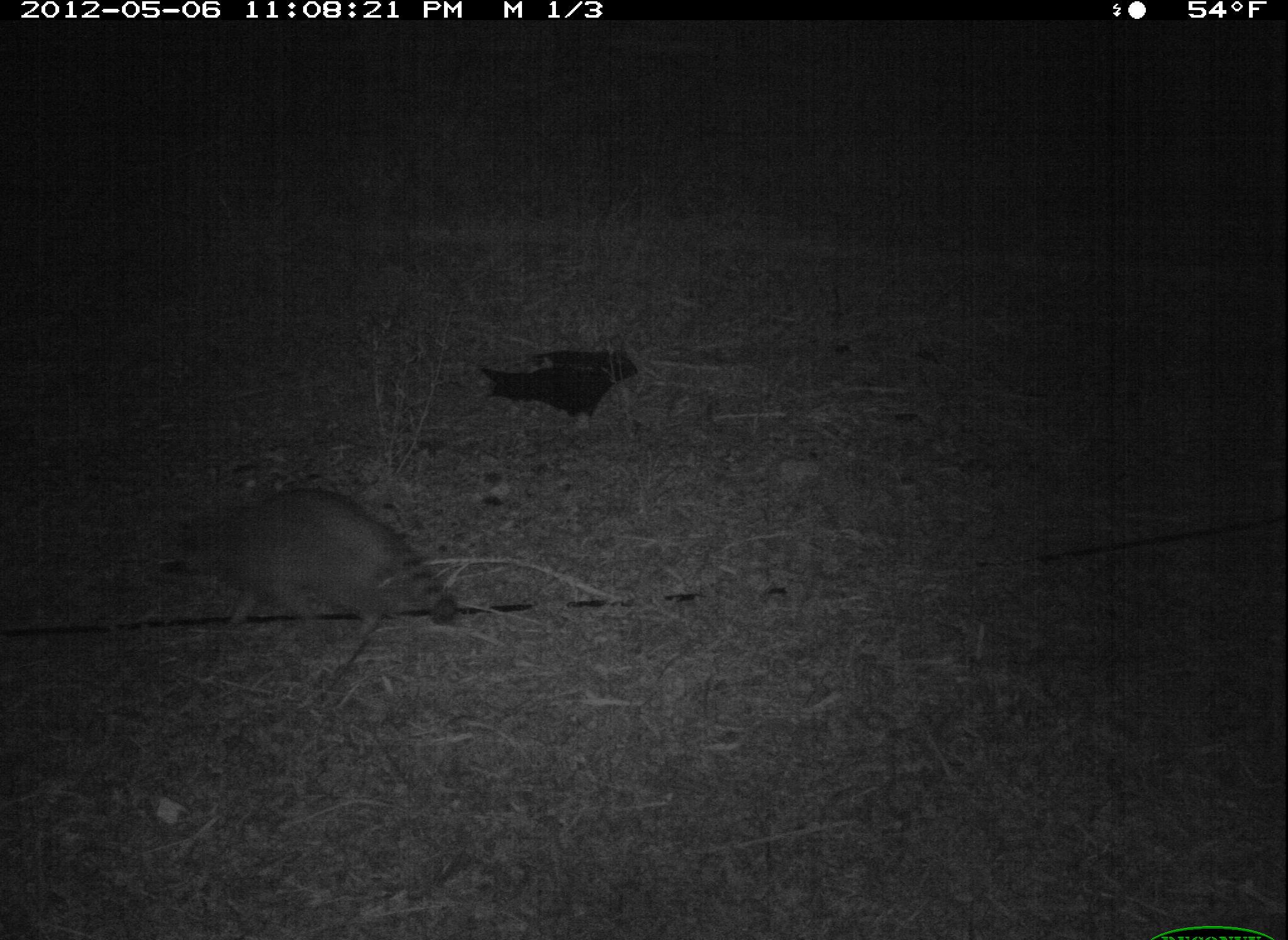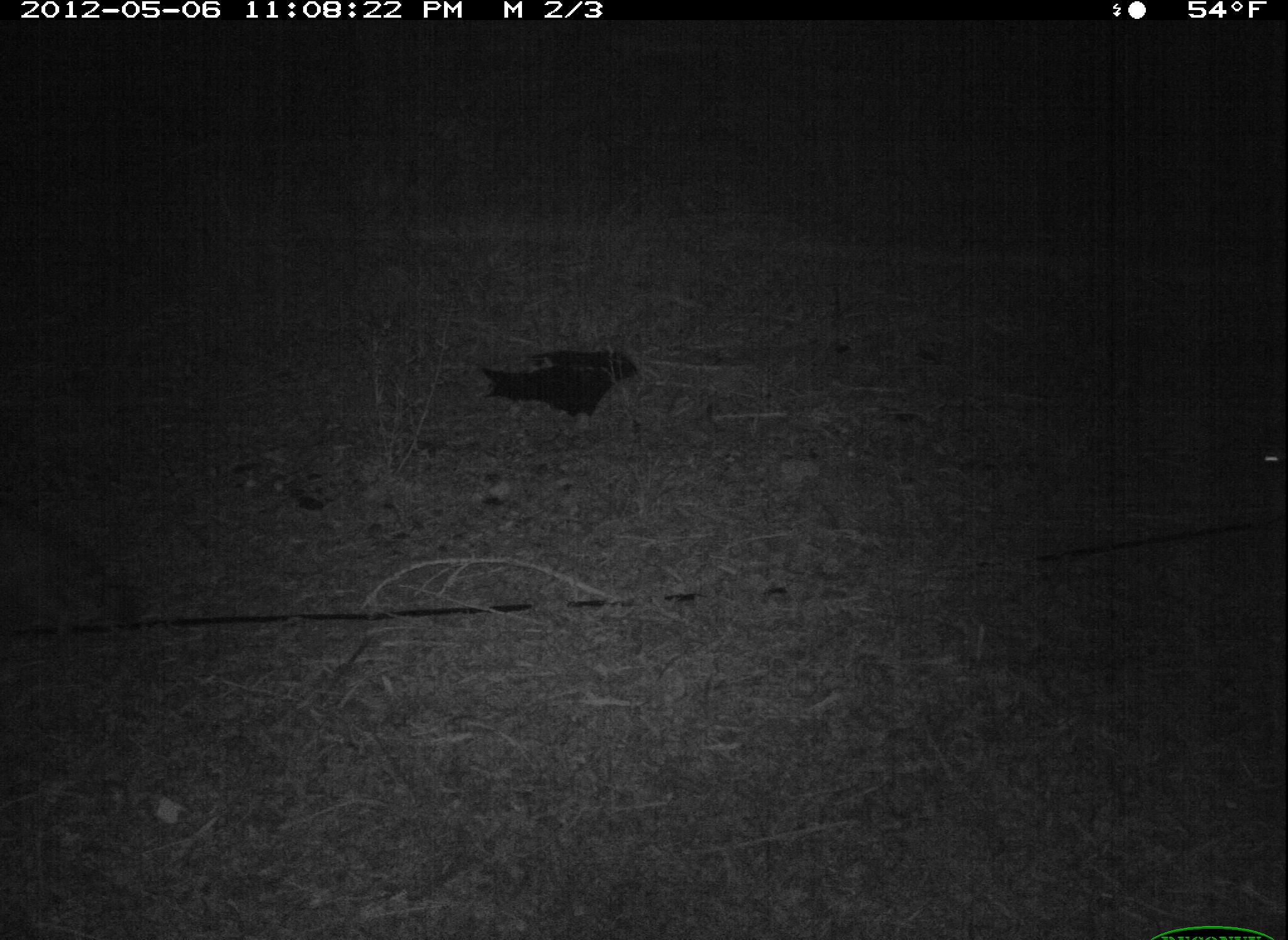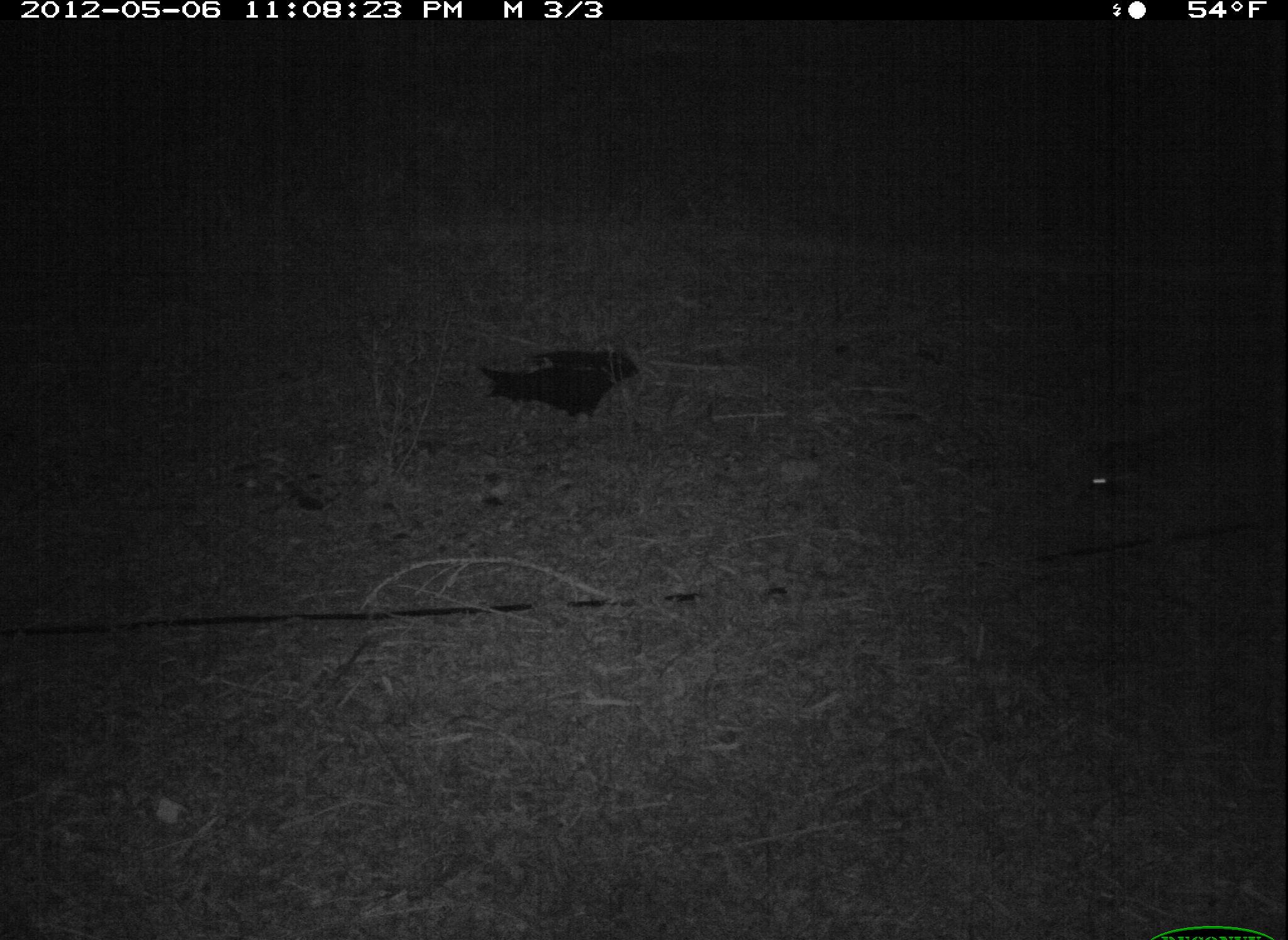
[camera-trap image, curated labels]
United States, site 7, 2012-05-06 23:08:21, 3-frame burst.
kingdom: Animalia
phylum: Chordata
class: Mammalia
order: Carnivora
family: Procyonidae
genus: Procyon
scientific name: Procyon lotor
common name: raccoon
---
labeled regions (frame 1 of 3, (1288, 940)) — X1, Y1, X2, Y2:
raccoon: 167, 469, 457, 672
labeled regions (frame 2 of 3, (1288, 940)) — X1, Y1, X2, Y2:
raccoon: 18, 486, 148, 673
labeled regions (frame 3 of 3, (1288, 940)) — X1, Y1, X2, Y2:
raccoon: 1053, 427, 1216, 567